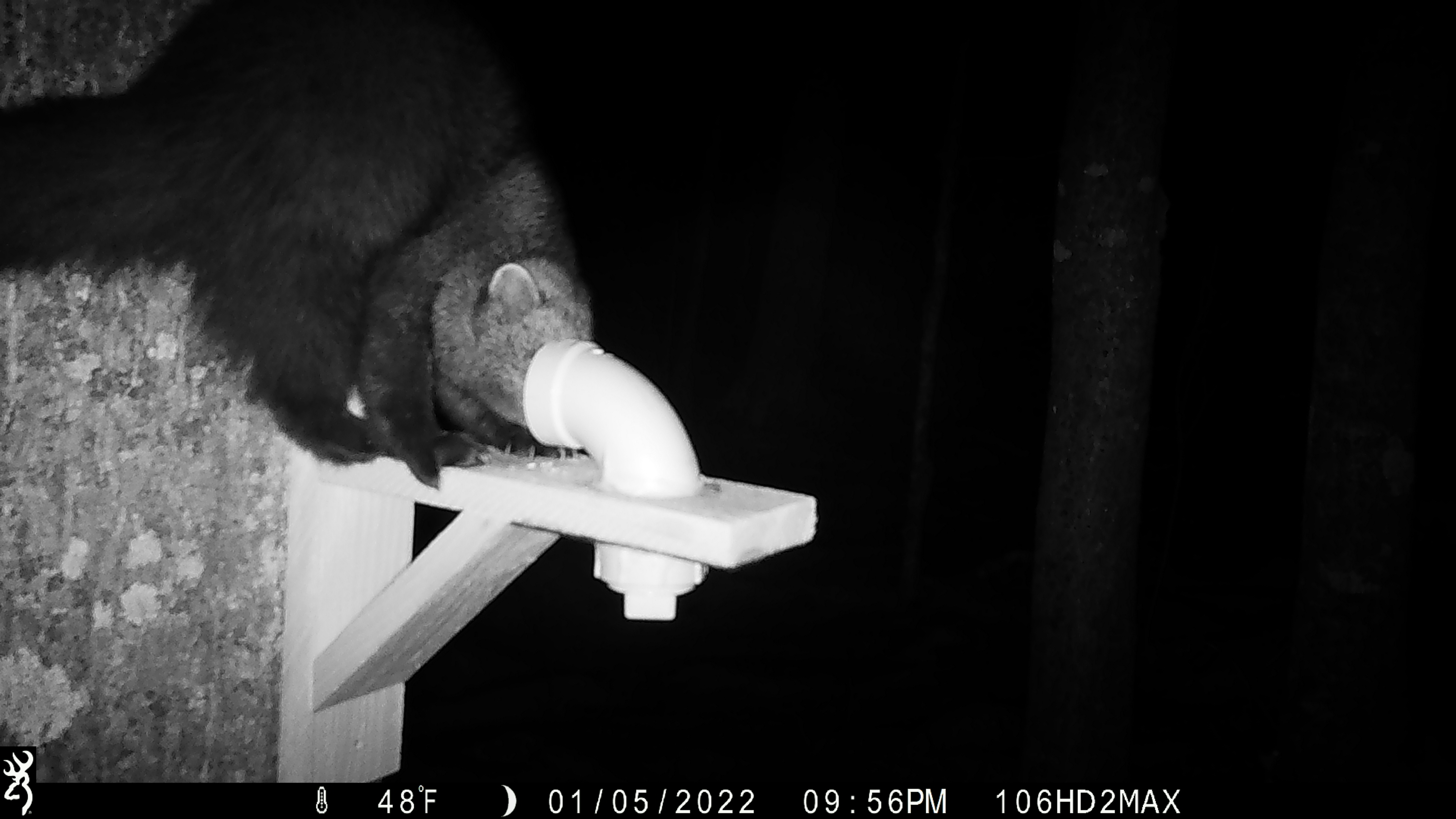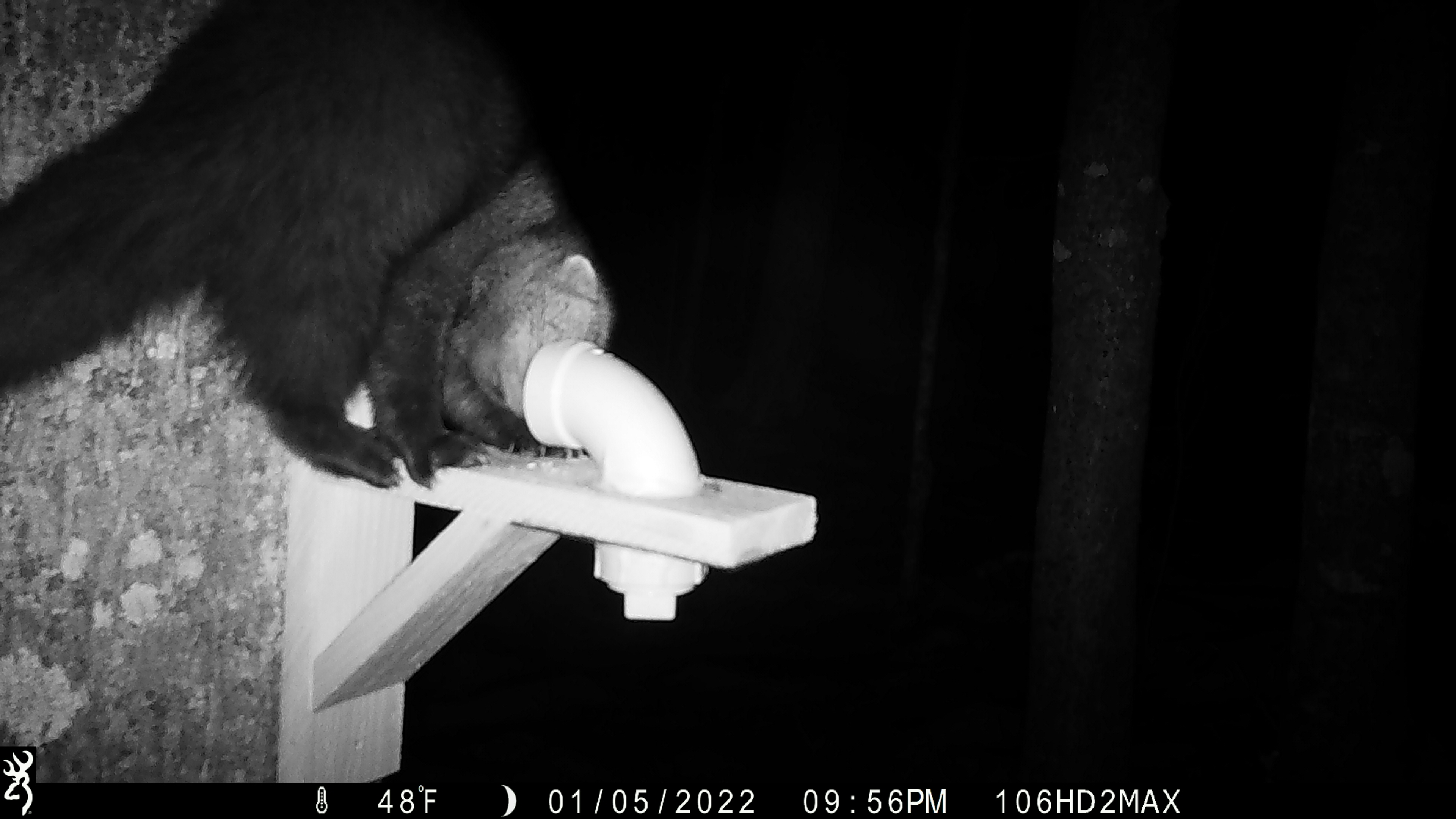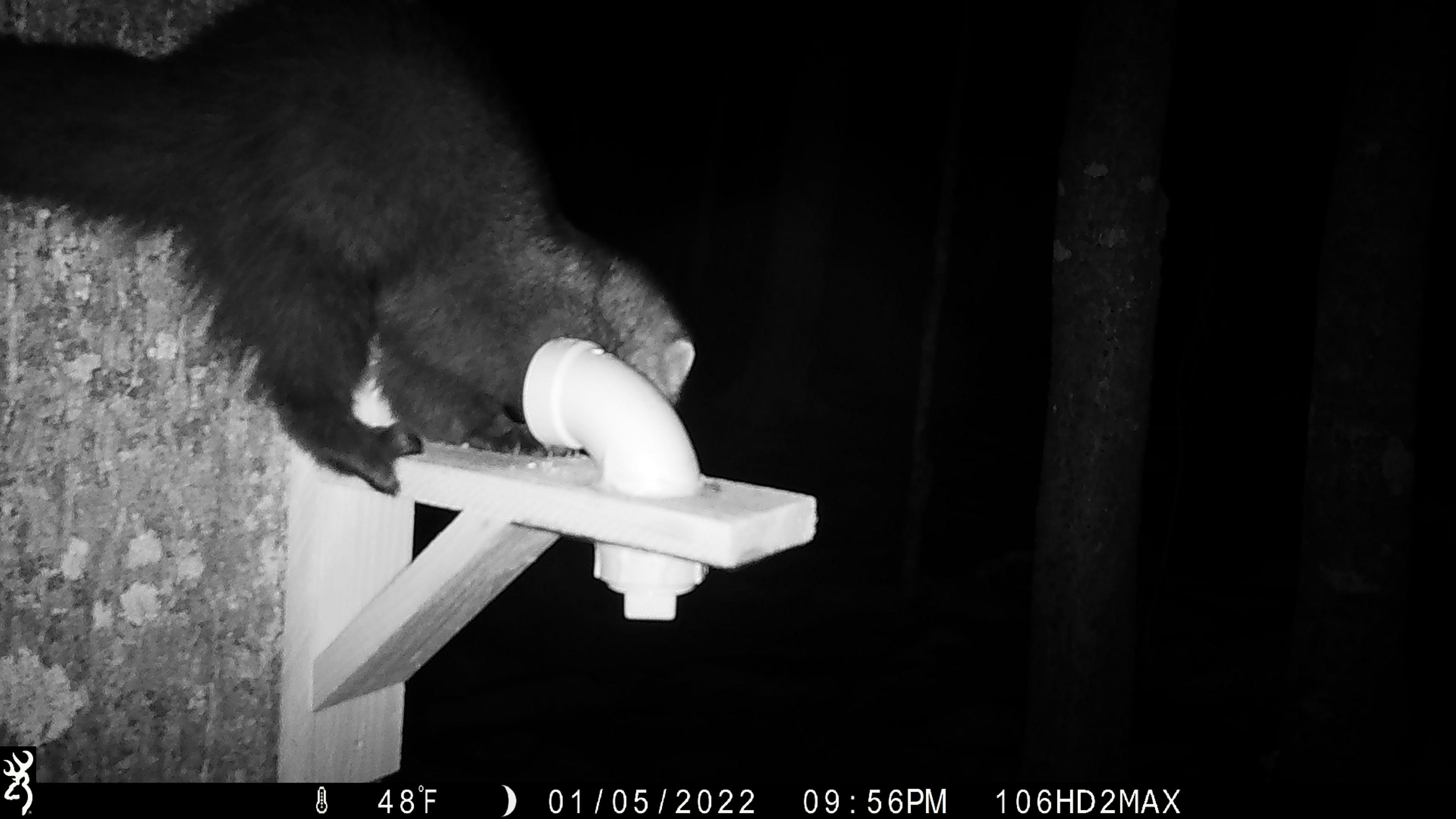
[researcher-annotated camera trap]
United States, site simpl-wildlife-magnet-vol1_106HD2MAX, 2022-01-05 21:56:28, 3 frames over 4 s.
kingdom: Animalia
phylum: Chordata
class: Mammalia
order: Carnivora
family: Mustelidae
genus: Pekania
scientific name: Pekania pennanti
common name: fisher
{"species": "fisher (Pekania pennanti)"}